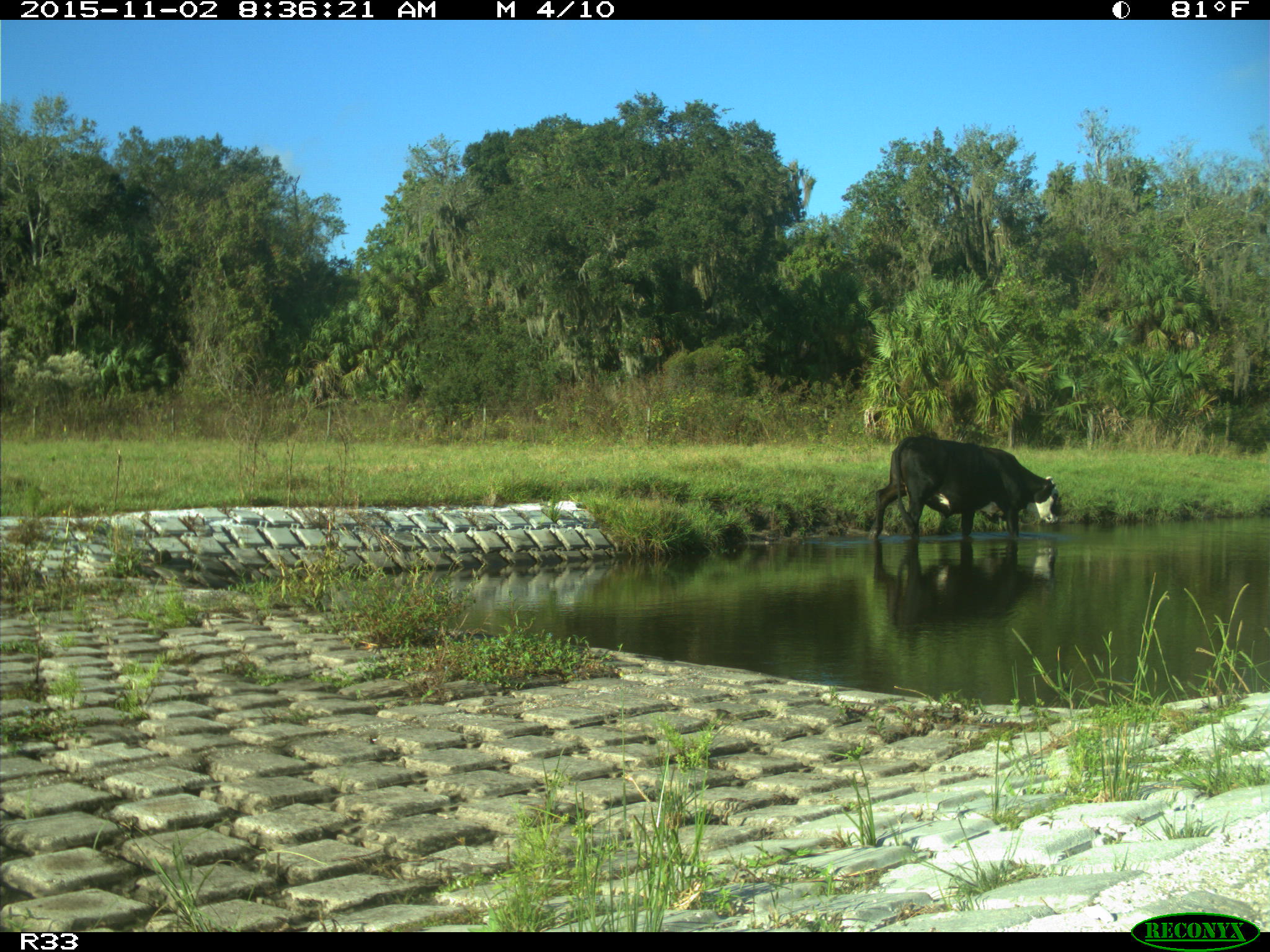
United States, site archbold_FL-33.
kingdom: Animalia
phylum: Chordata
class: Mammalia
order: Artiodactyla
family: Bovidae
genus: Bos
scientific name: Bos taurus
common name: domestic cow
Bos taurus (domestic cow).